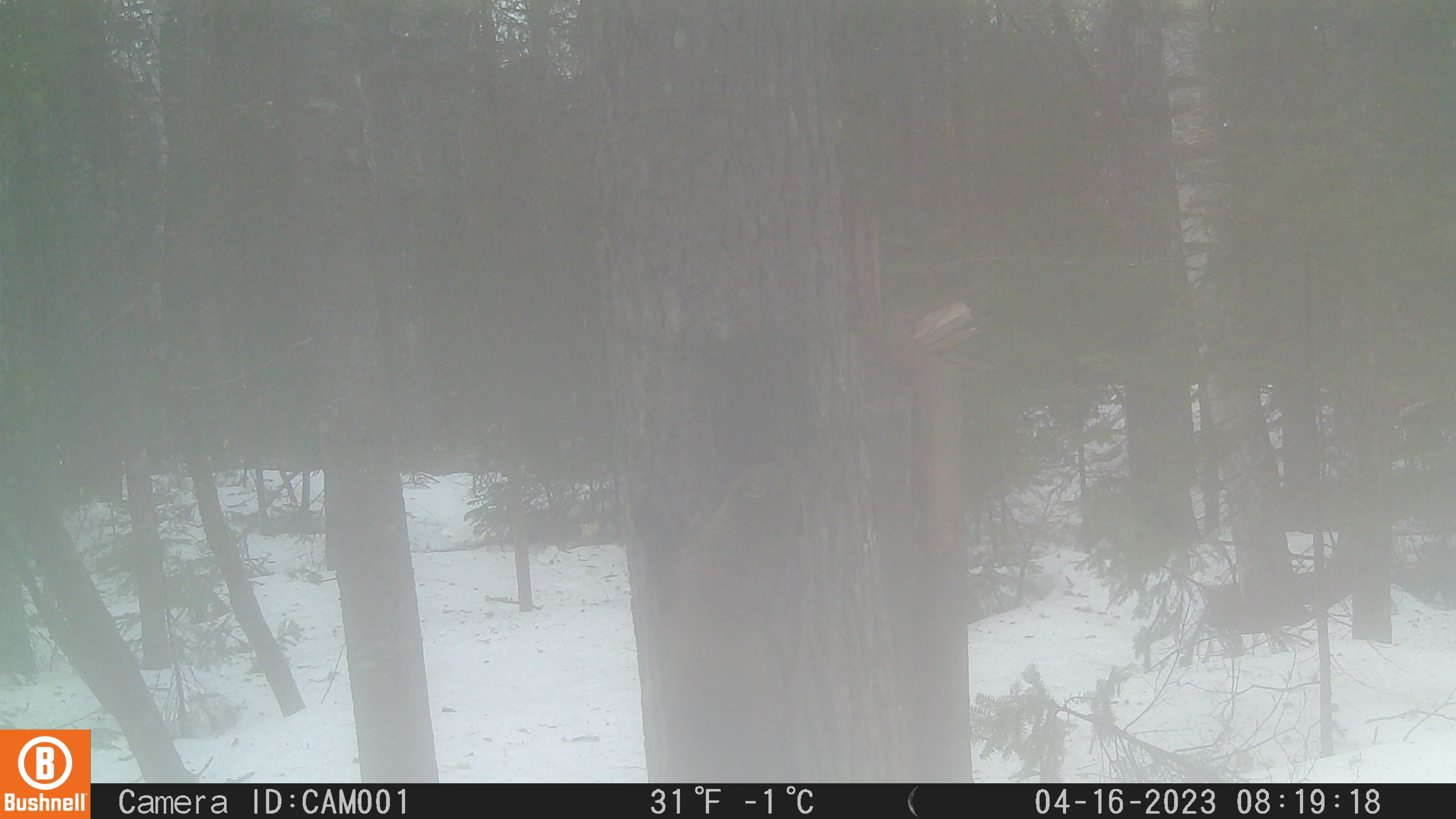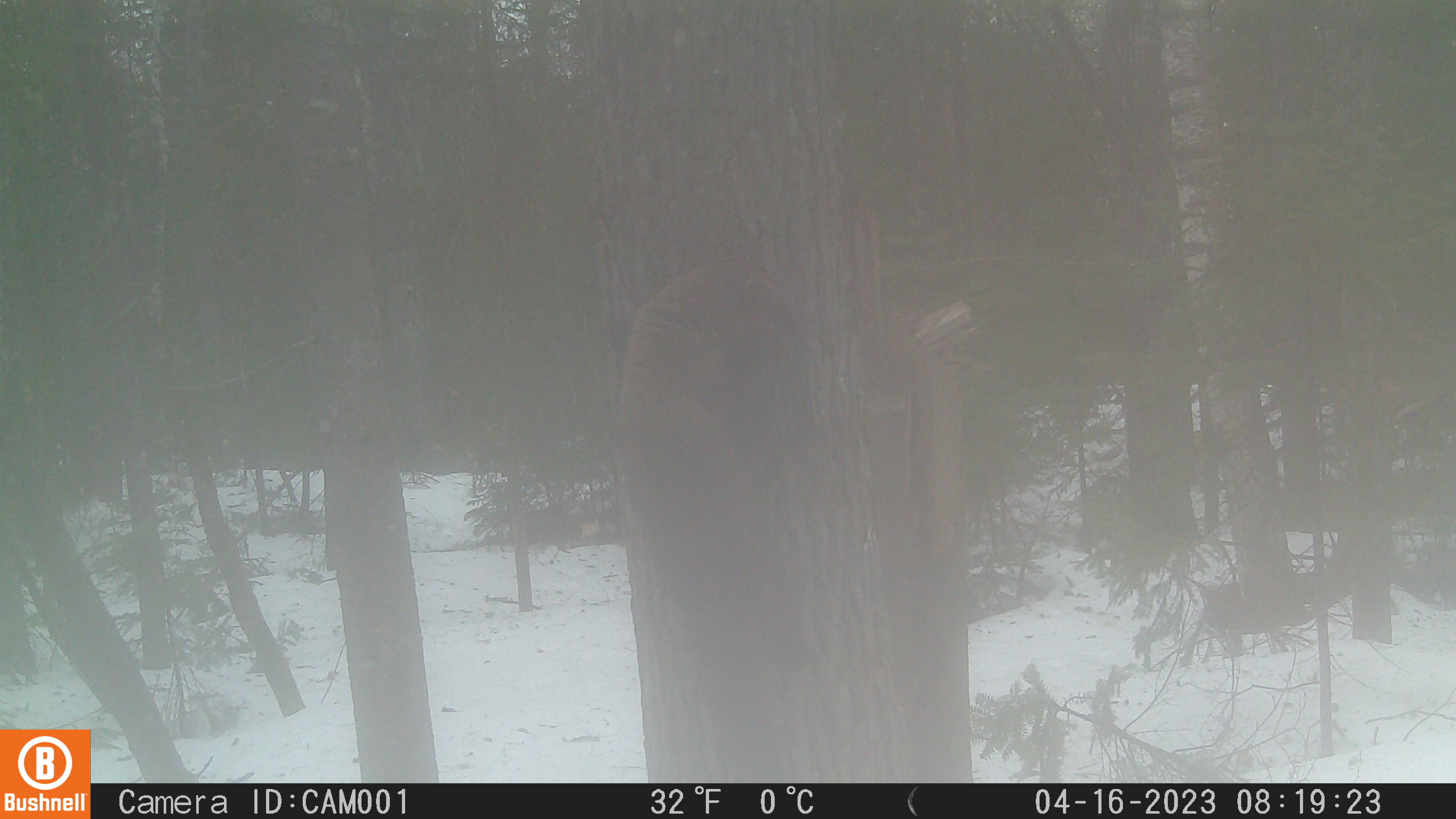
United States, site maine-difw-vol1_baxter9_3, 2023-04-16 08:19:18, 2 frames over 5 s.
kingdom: Animalia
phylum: Chordata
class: Mammalia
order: Carnivora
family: Mustelidae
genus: Pekania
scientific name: Pekania pennanti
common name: fisher